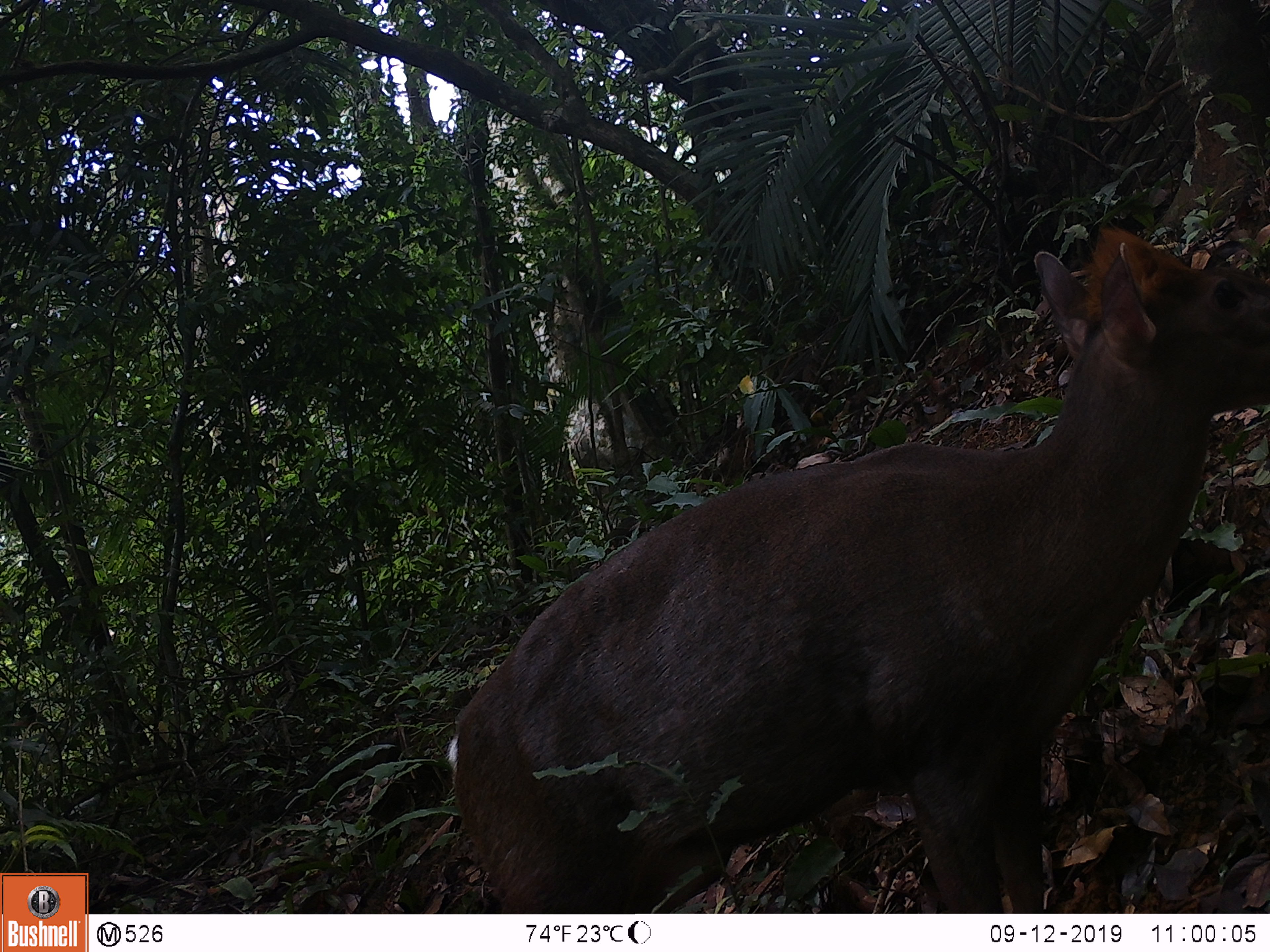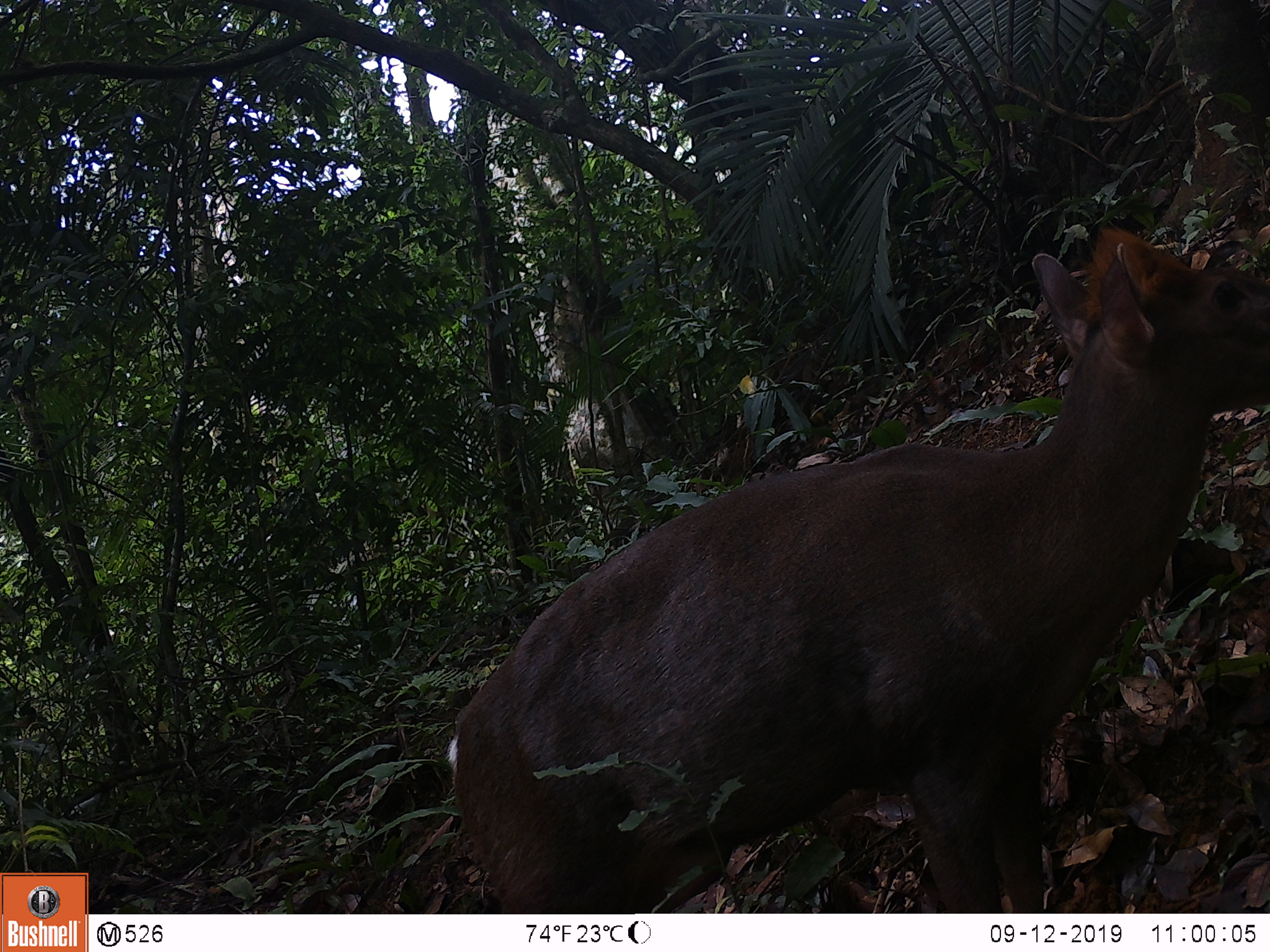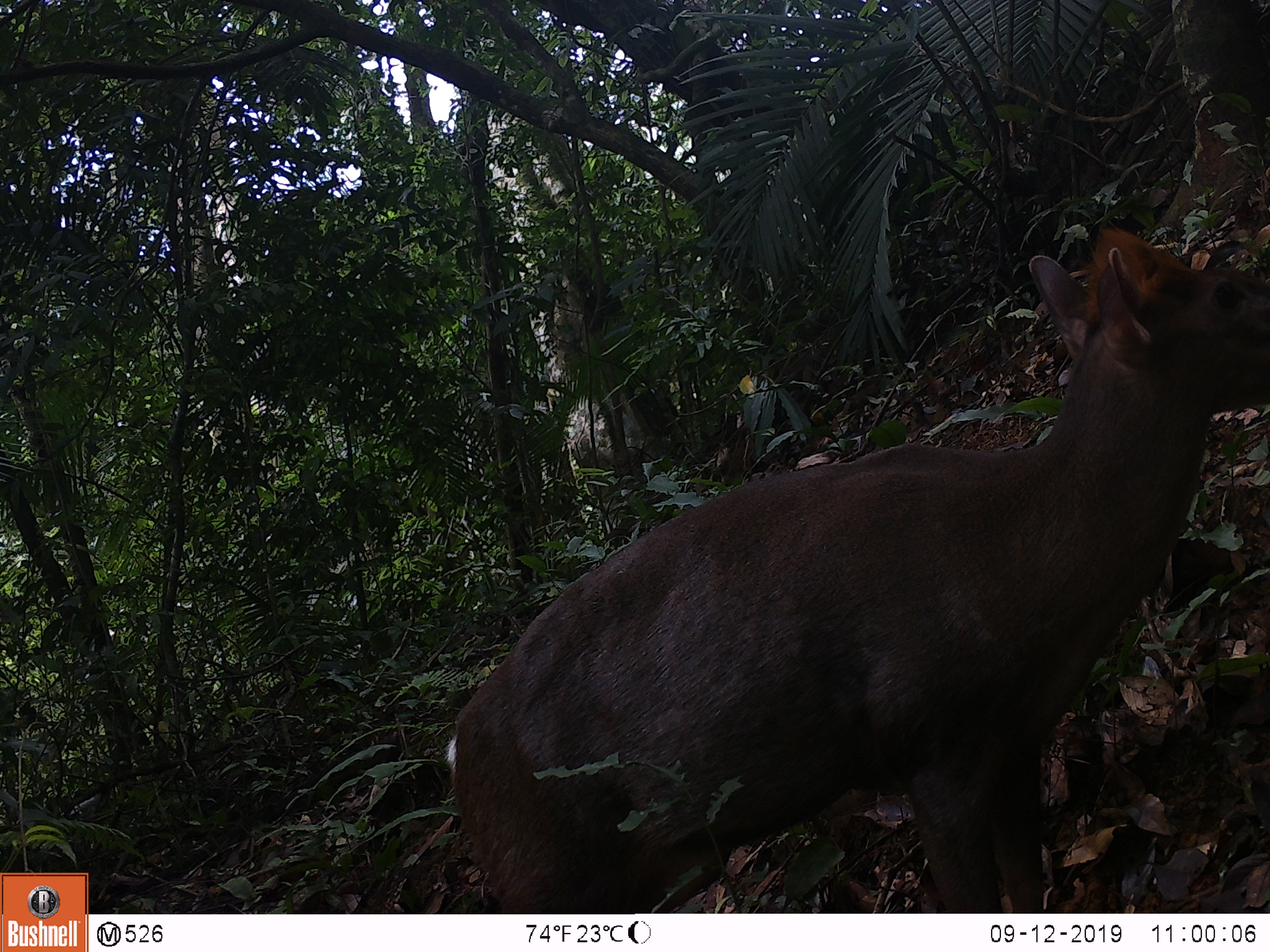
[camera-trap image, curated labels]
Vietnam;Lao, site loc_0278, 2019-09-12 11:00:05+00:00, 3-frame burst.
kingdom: Animalia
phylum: Chordata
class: Mammalia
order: Artiodactyla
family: Cervidae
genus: Muntiacus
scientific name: Muntiacus rooseveltorum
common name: roosevelt's muntjac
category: roosevelts muntjac group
Roosevelts muntjac group (roosevelt's muntjac) (Muntiacus rooseveltorum). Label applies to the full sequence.